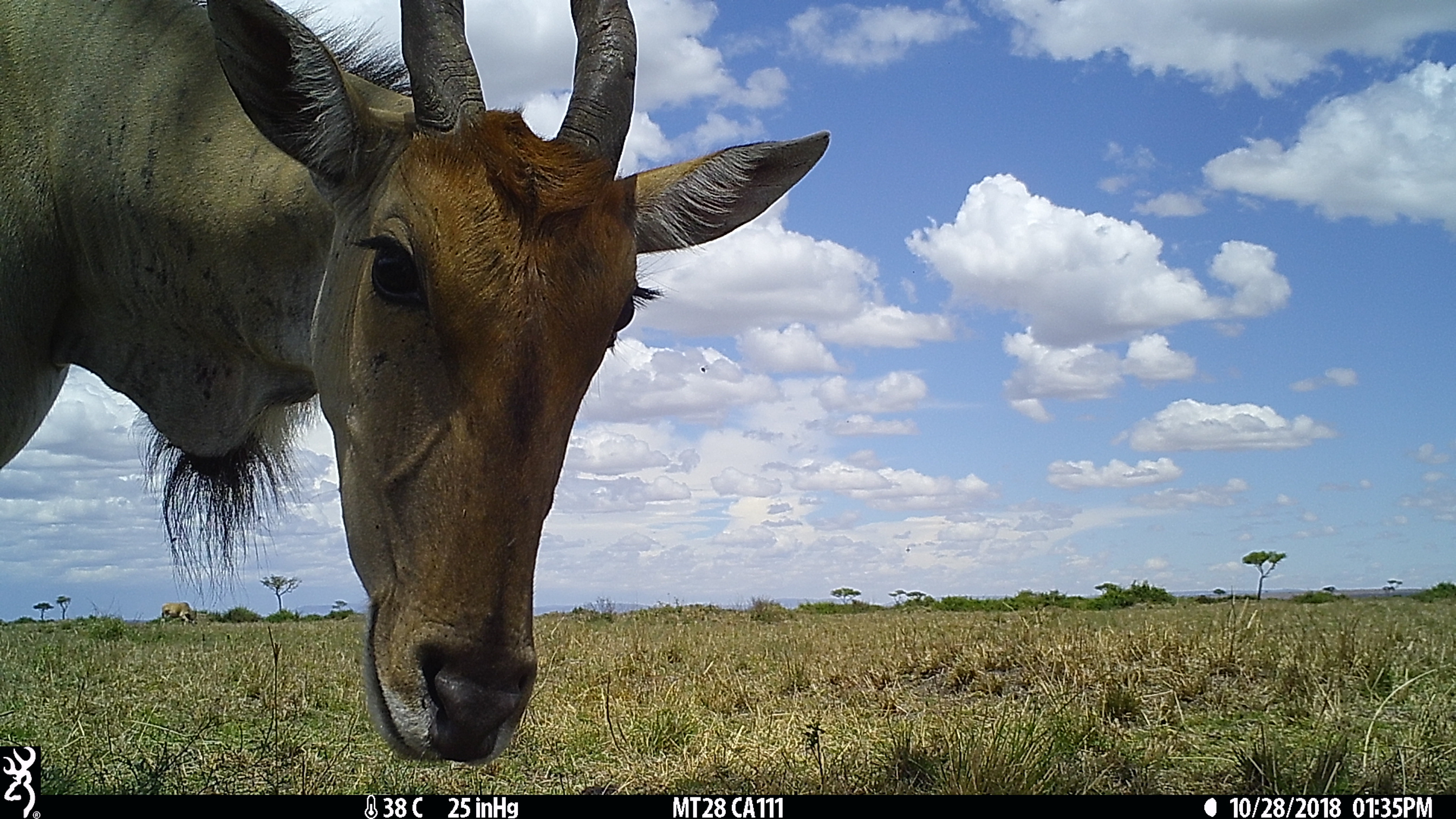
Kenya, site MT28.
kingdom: Animalia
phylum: Chordata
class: Mammalia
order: Artiodactyla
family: Bovidae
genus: Tragelaphus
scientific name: Tragelaphus oryx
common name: eland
Eland (Tragelaphus oryx).